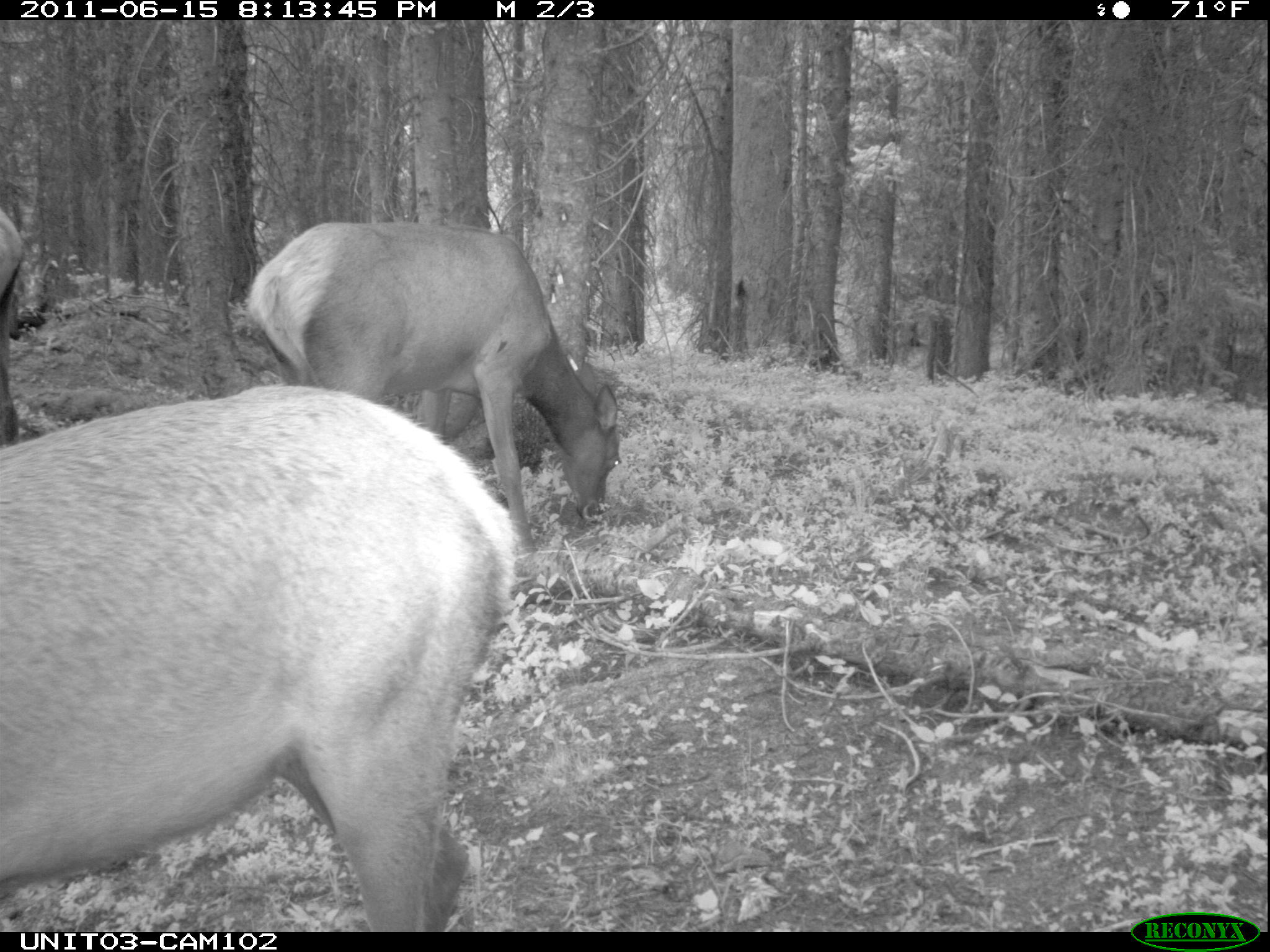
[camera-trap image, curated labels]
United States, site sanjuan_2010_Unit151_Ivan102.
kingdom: Animalia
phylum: Chordata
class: Mammalia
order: Artiodactyla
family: Cervidae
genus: Cervus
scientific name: Cervus elaphus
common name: red deer